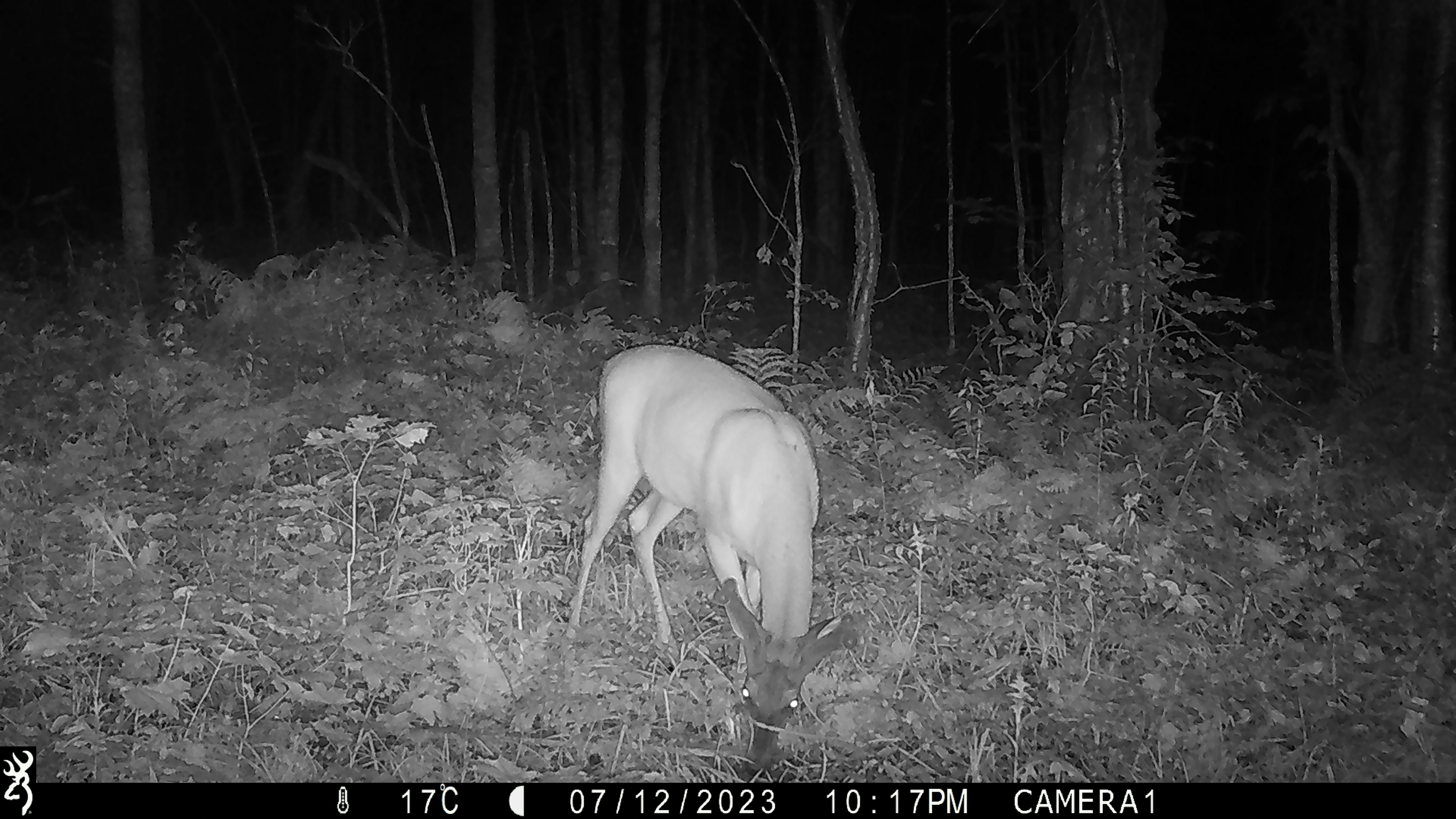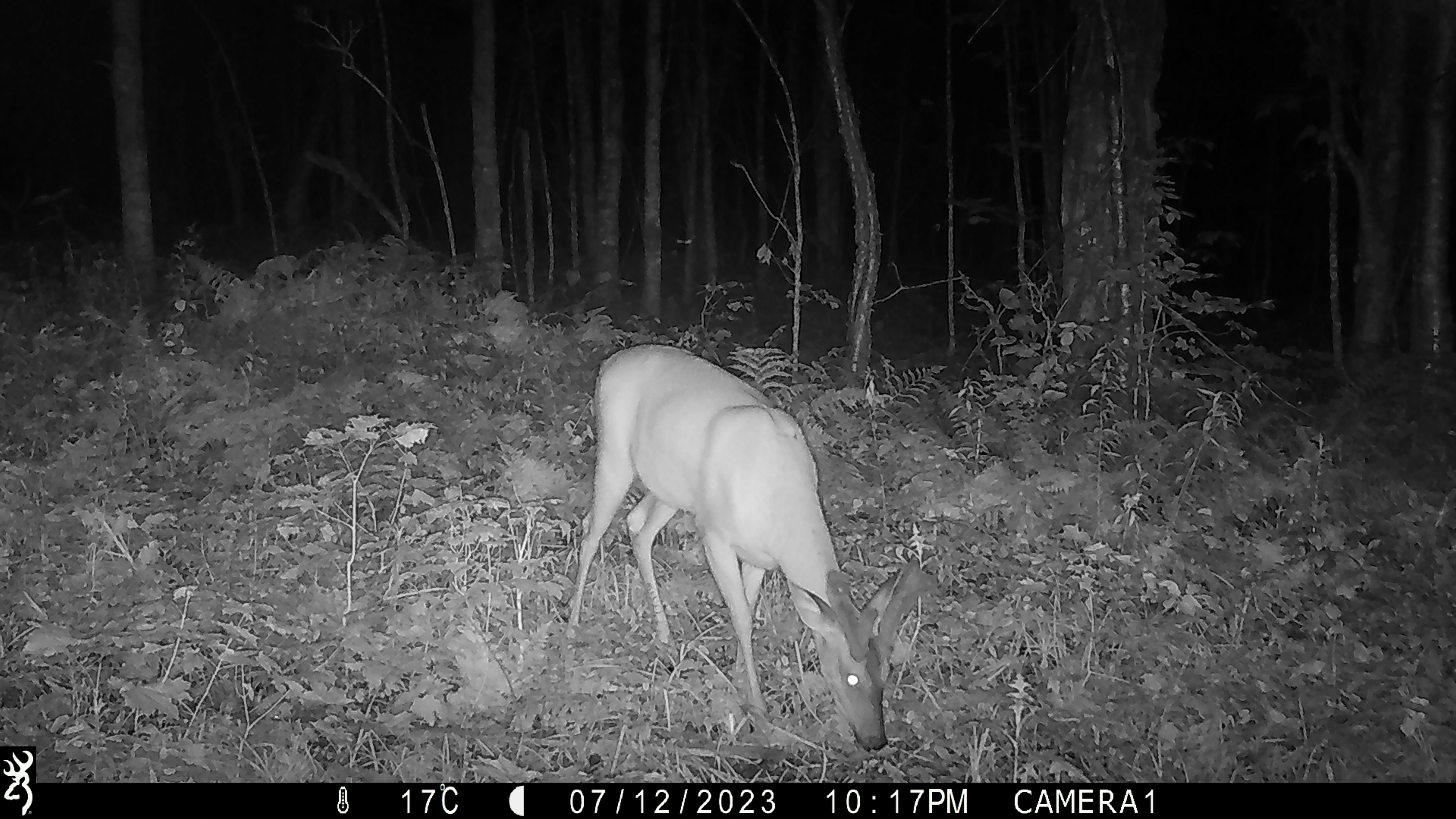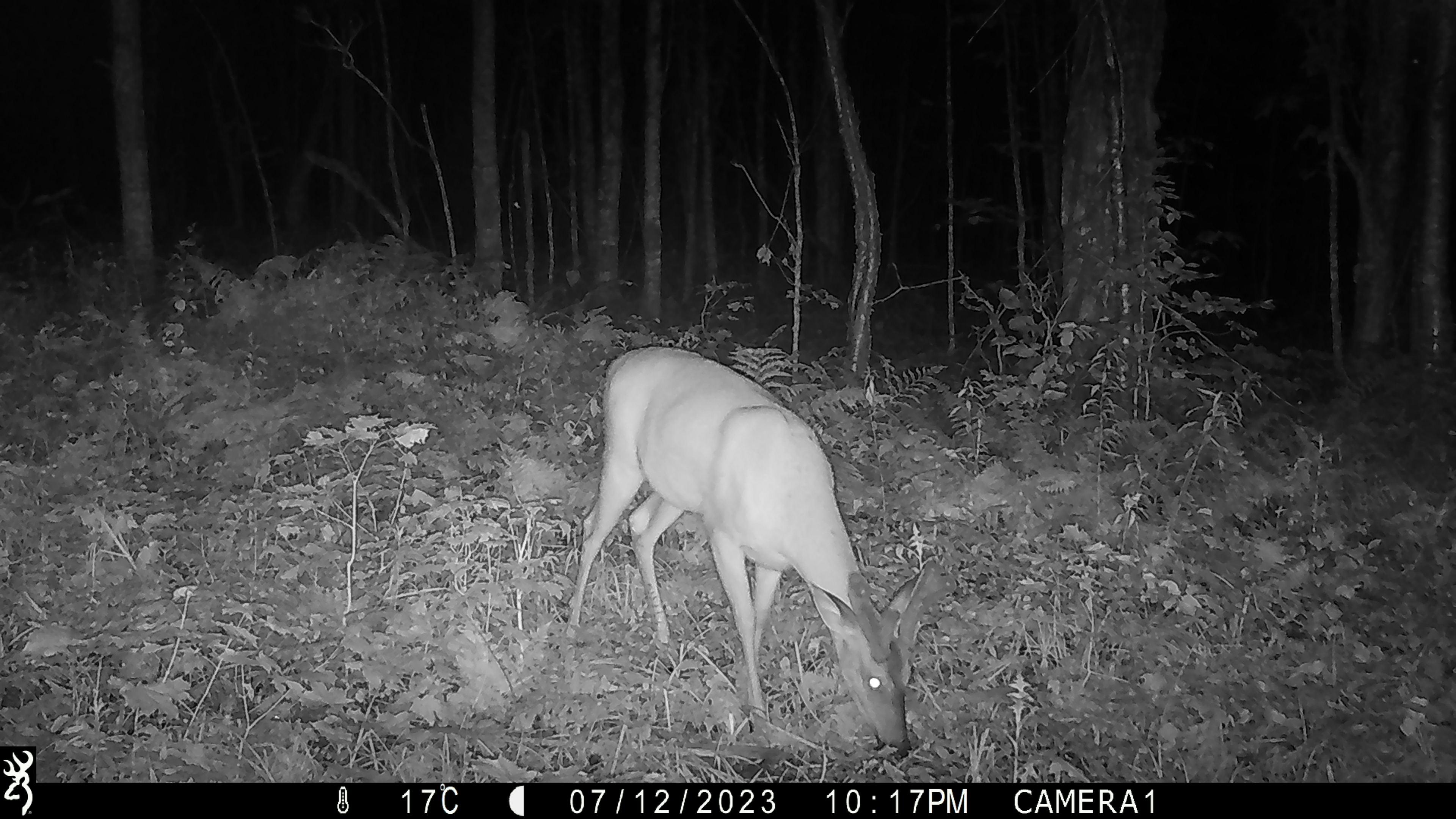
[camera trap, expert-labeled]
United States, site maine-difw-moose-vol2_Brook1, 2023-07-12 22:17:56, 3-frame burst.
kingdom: Animalia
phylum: Chordata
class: Mammalia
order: Artiodactyla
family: Cervidae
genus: Odocoileus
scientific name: Odocoileus virginianus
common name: white-tailed deer